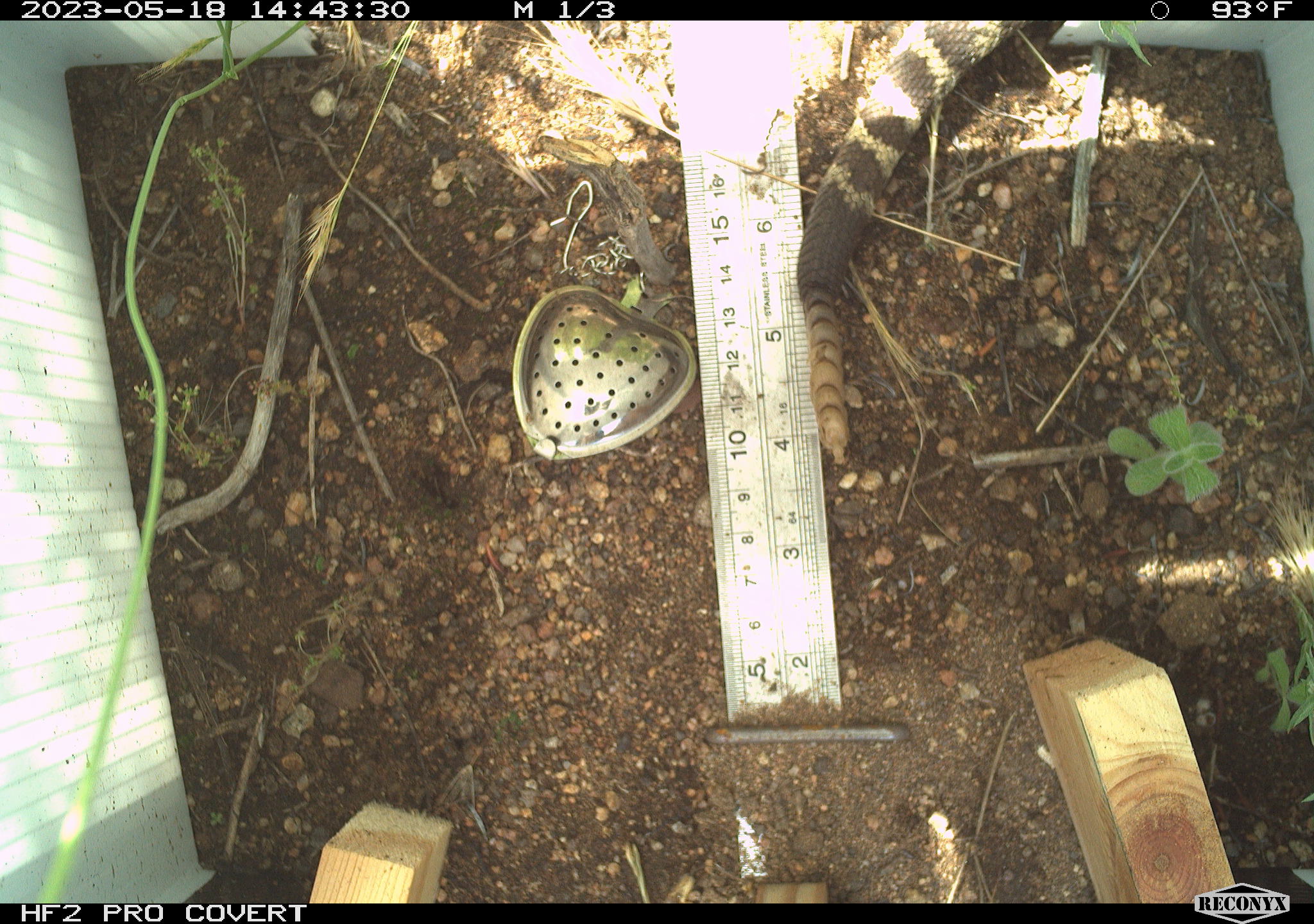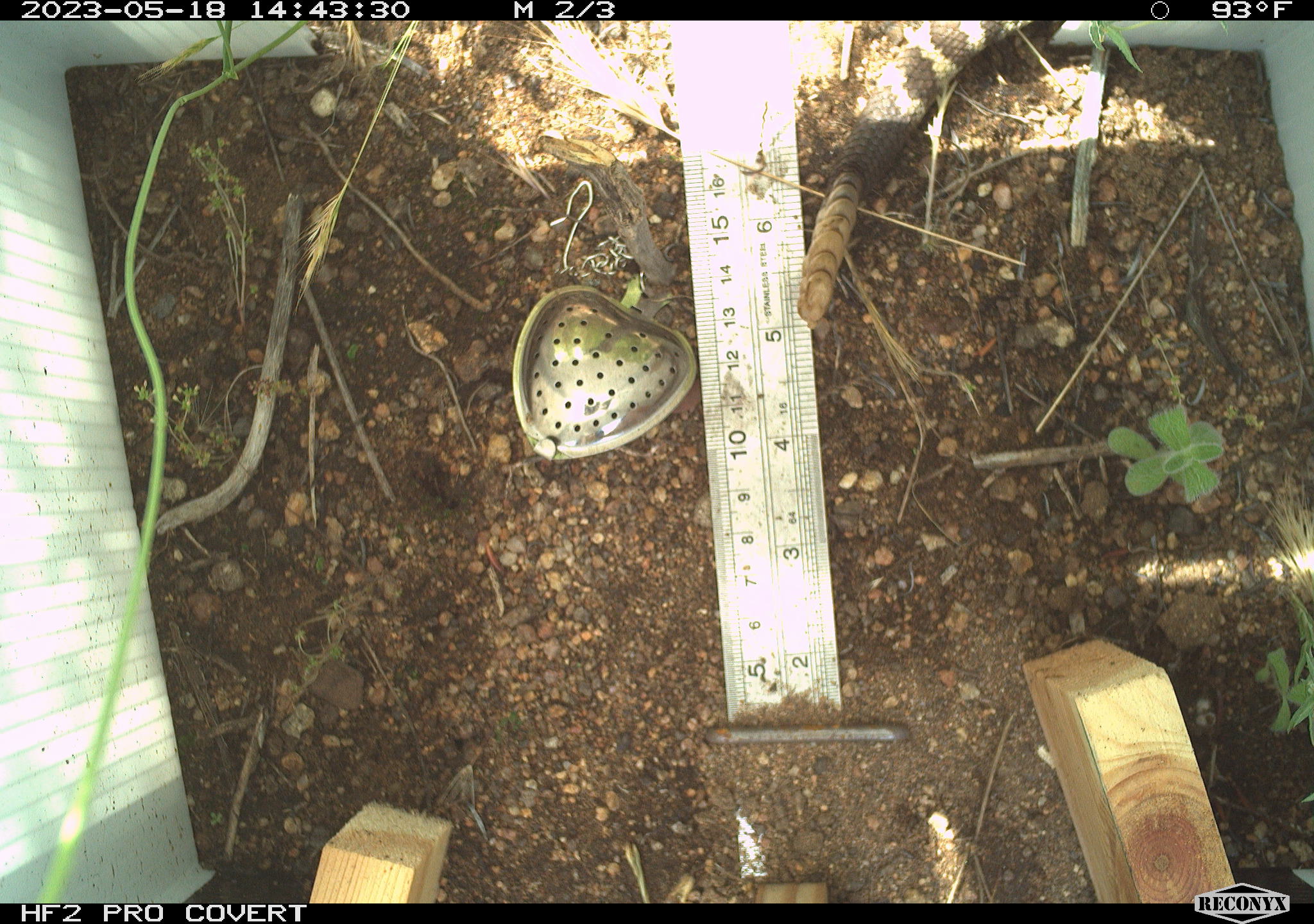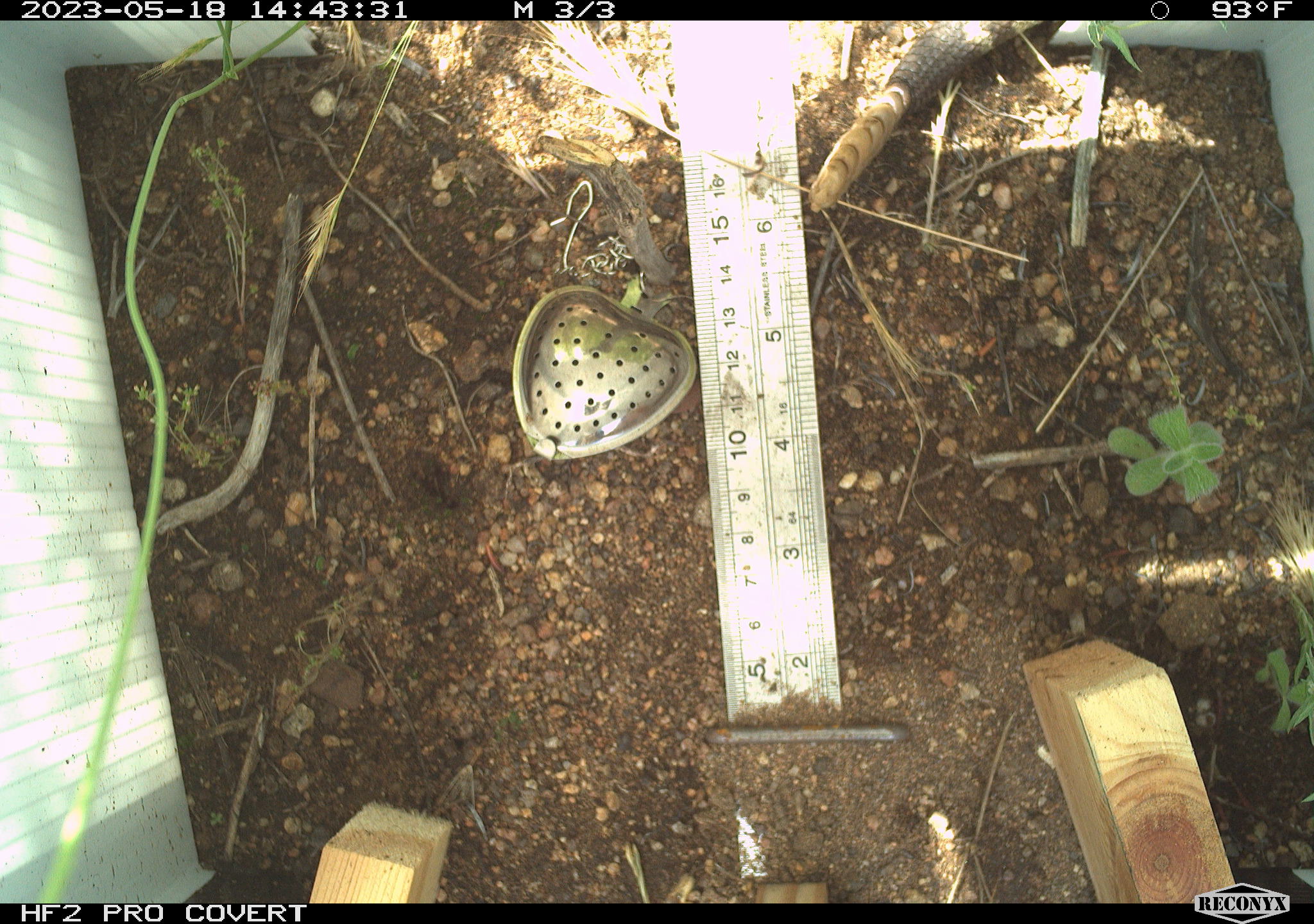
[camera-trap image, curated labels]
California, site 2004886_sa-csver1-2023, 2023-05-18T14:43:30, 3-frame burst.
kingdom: Animalia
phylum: Chordata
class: Reptilia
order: Squamata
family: Viperidae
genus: Crotalus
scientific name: Crotalus oreganus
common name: western rattlesnake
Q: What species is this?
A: Western rattlesnake (Crotalus oreganus).